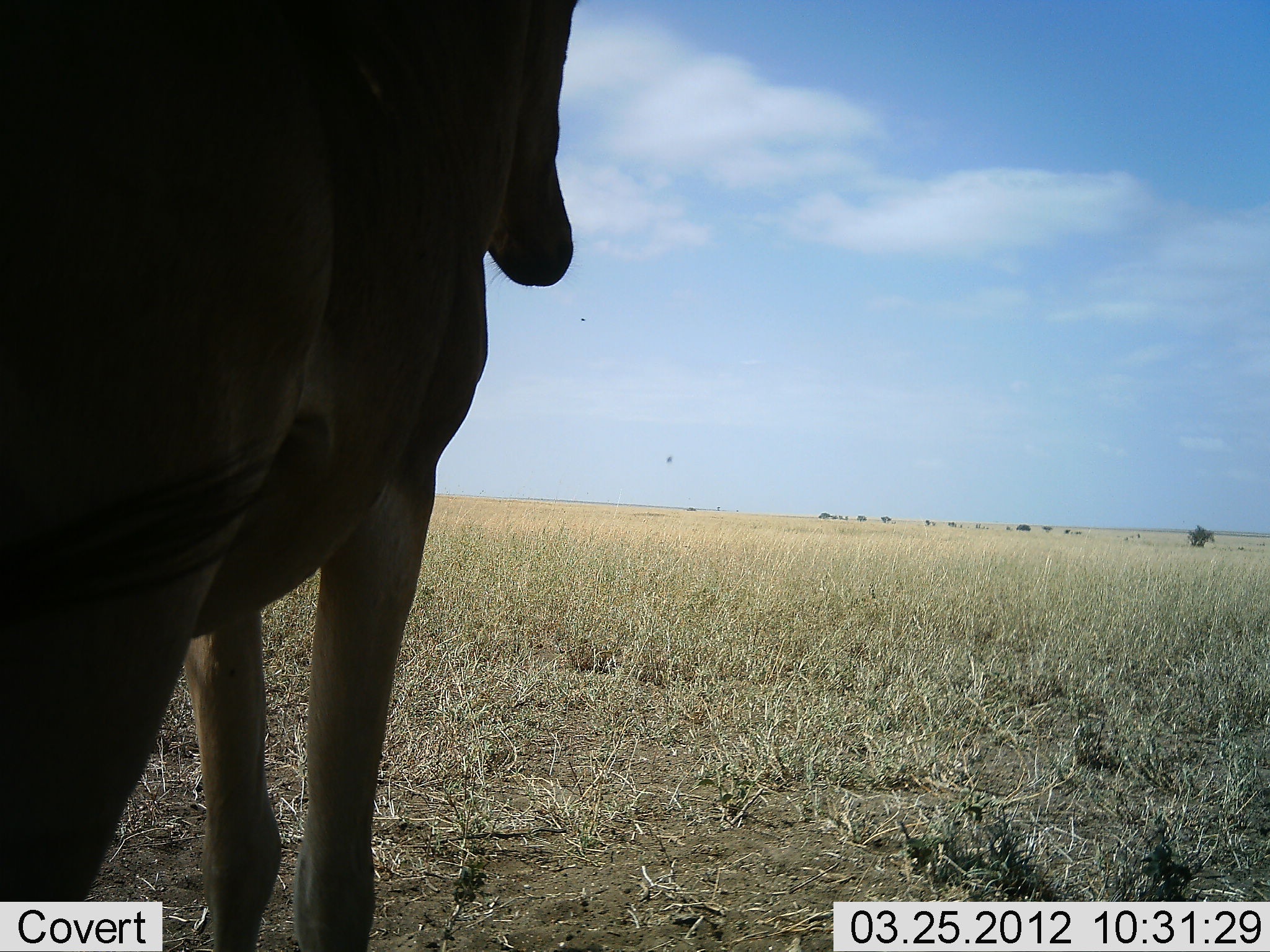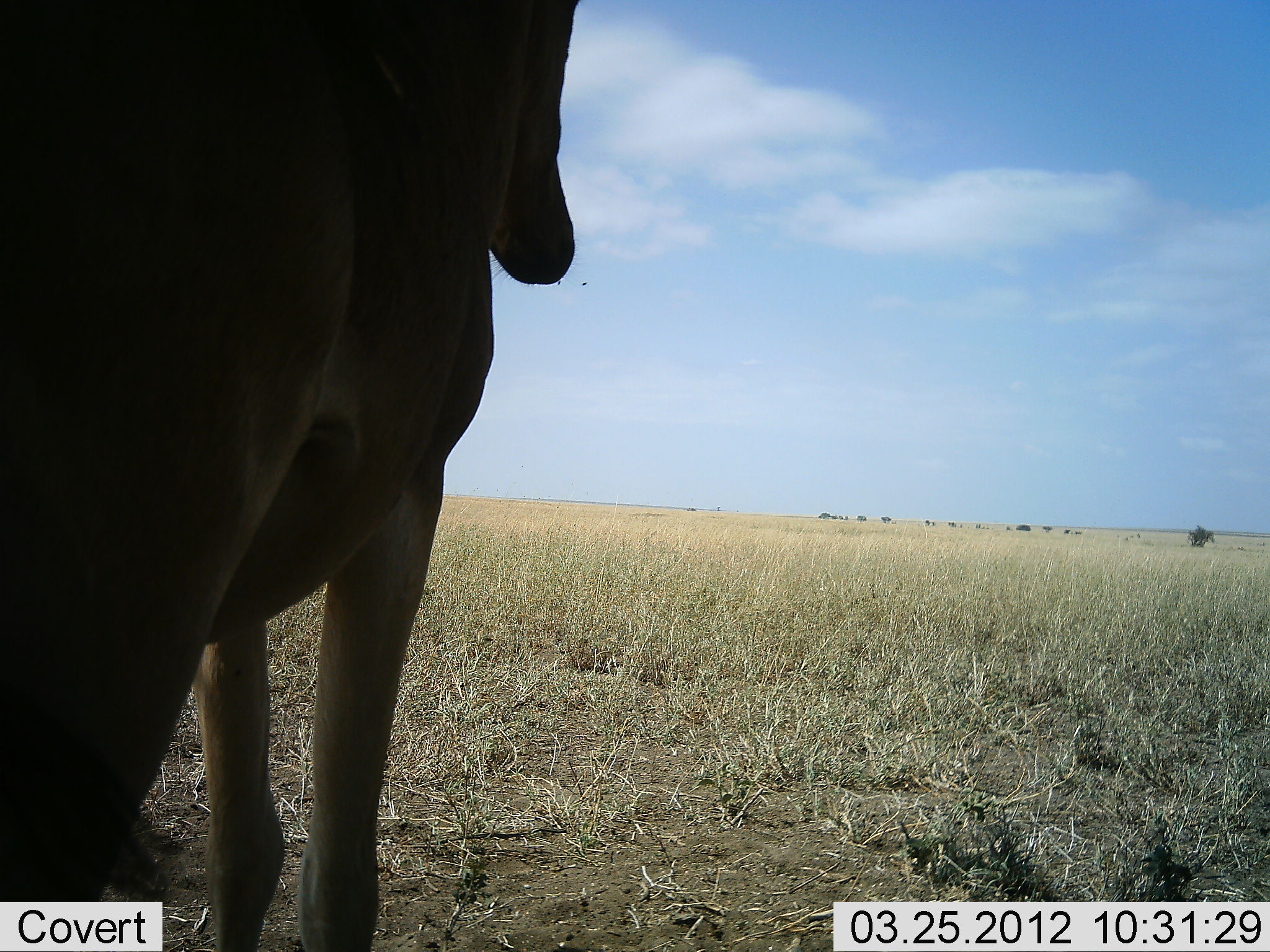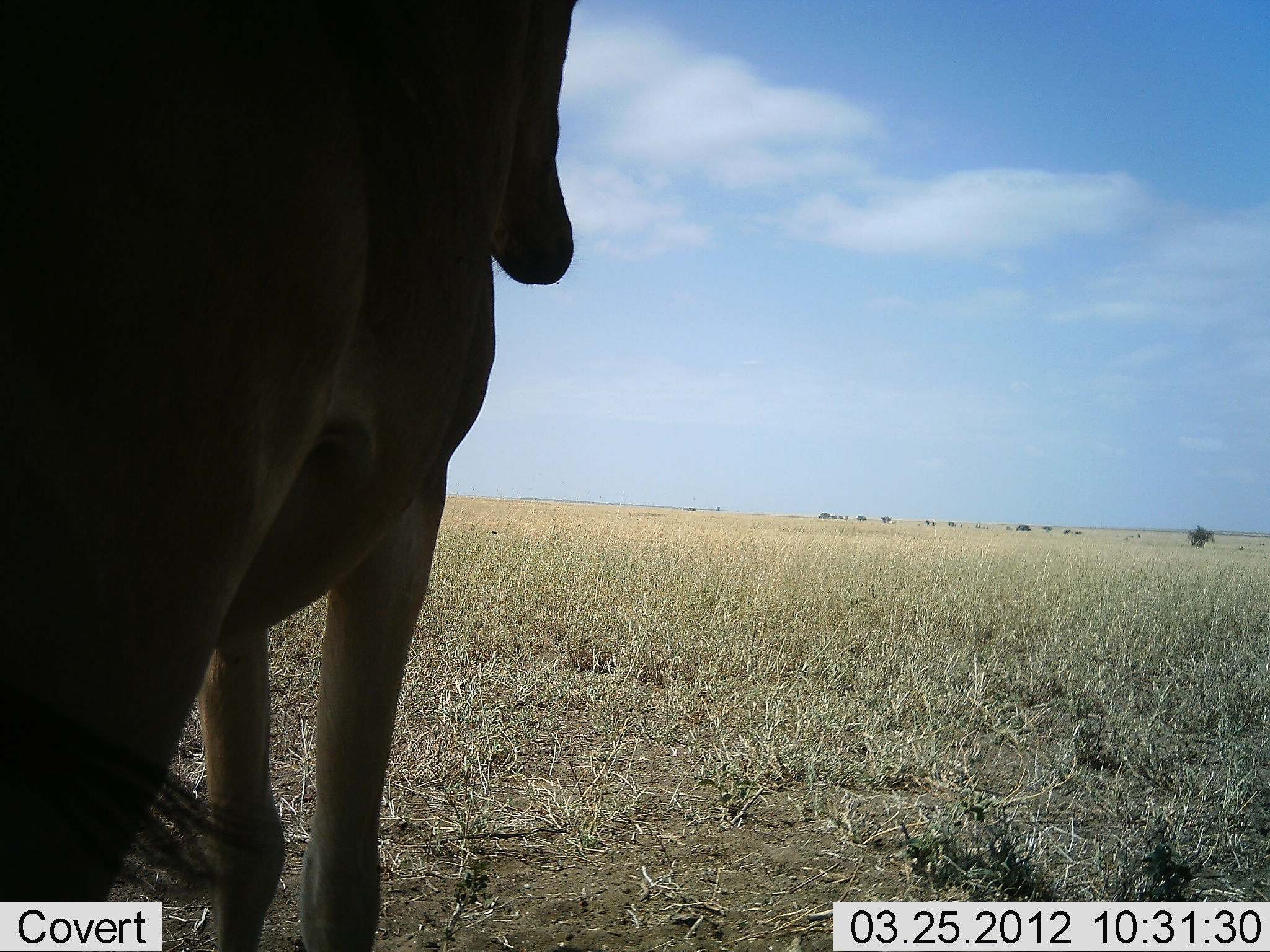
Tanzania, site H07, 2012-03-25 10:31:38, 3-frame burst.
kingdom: Animalia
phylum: Chordata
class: Mammalia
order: Artiodactyla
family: Bovidae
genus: Alcelaphus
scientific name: Alcelaphus buselaphus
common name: hartebeest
Hartebeest (Alcelaphus buselaphus), count 1. Behavior (volunteer vote fractions): standing 91%, resting 9%, moving 0%, interacting 0%. Young present (vote fraction): 0%. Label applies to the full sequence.